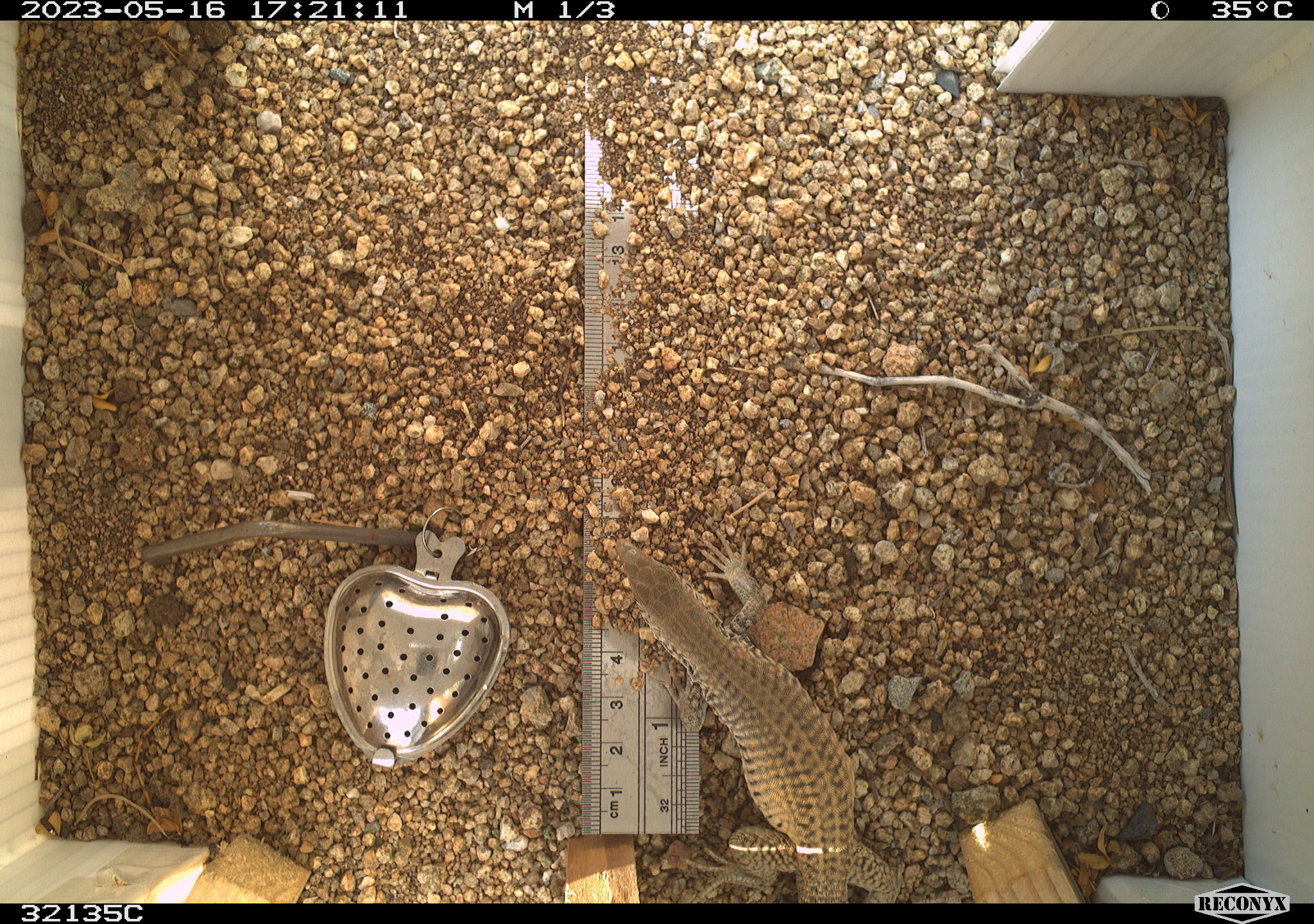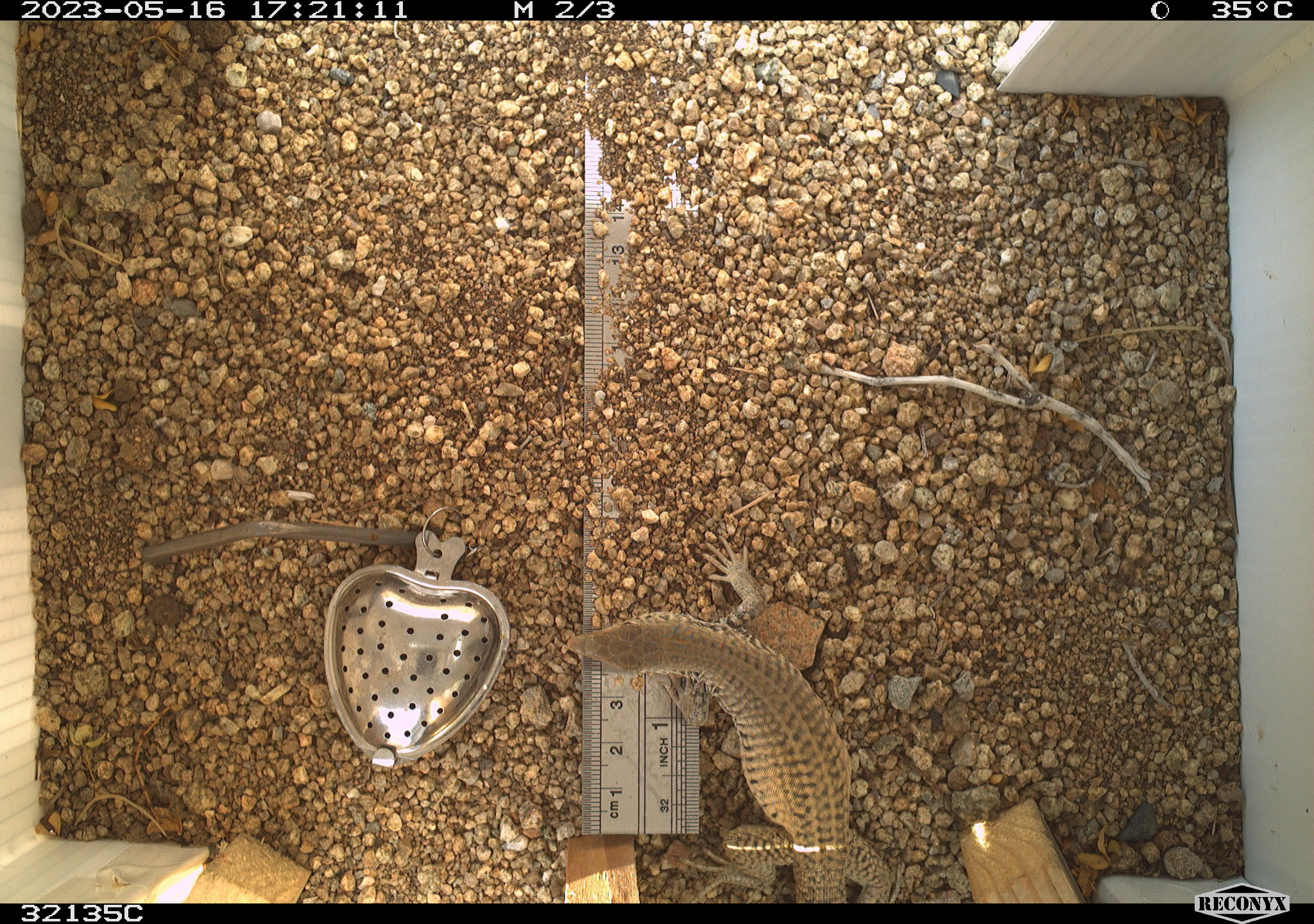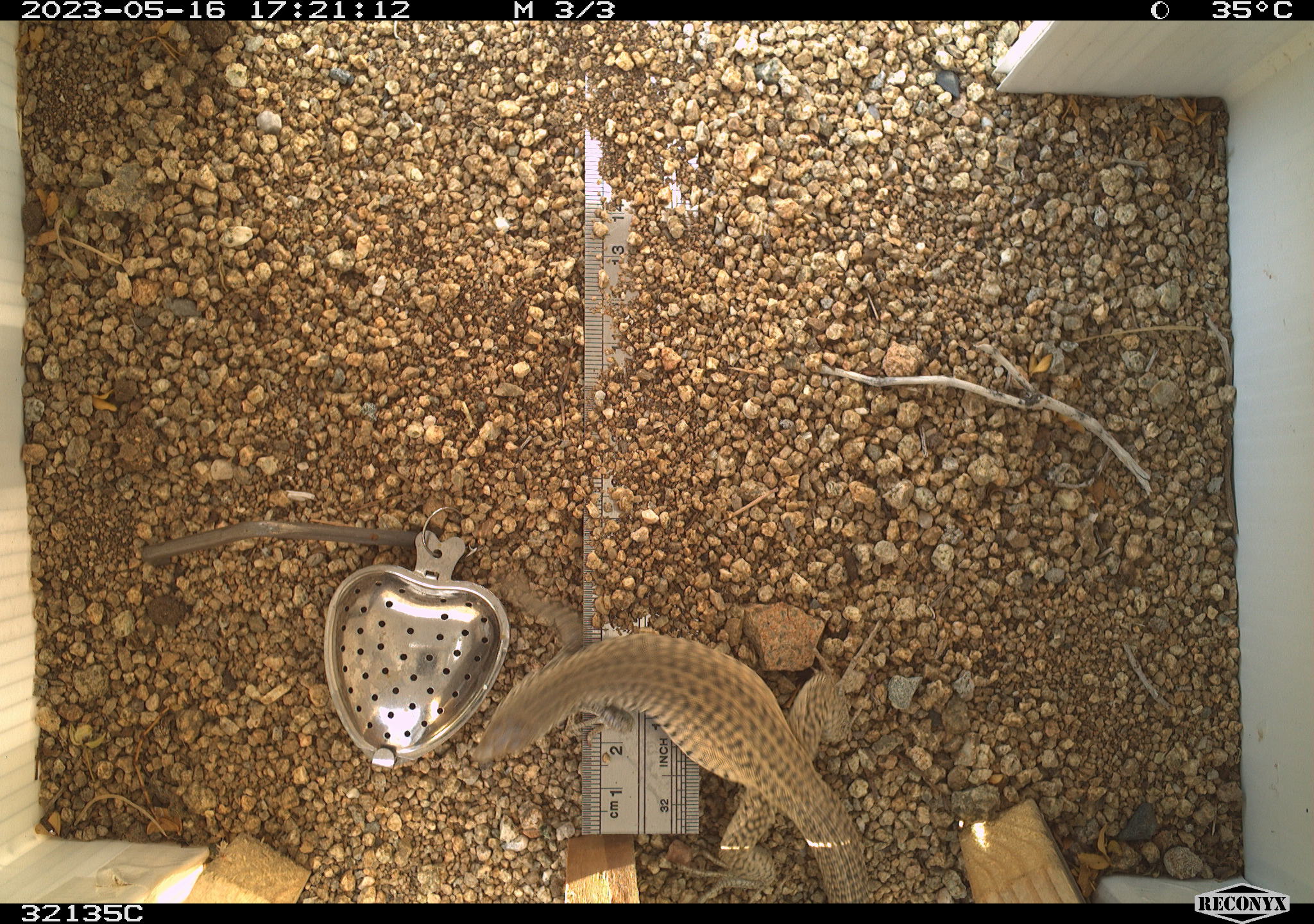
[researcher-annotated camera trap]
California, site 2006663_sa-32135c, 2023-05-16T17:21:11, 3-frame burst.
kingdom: Animalia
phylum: Chordata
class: Mammalia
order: Rodentia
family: Sciuridae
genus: Ammospermophilus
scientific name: Ammospermophilus leucurus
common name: white-tailed antelope squirrel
White-tailed antelope squirrel (Ammospermophilus leucurus).